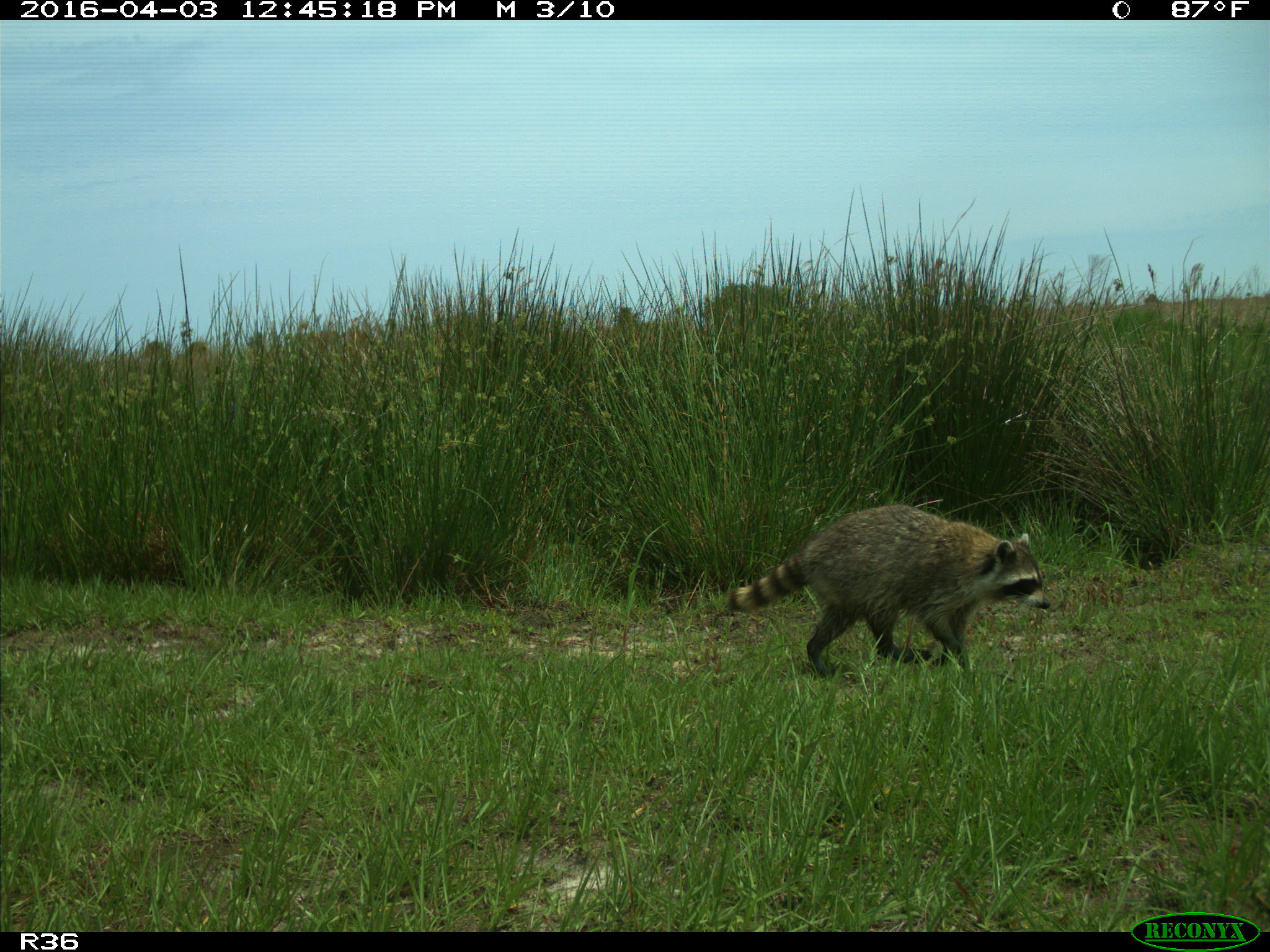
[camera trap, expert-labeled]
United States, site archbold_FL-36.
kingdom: Animalia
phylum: Chordata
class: Mammalia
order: Carnivora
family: Procyonidae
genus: Procyon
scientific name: Procyon lotor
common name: common raccoon